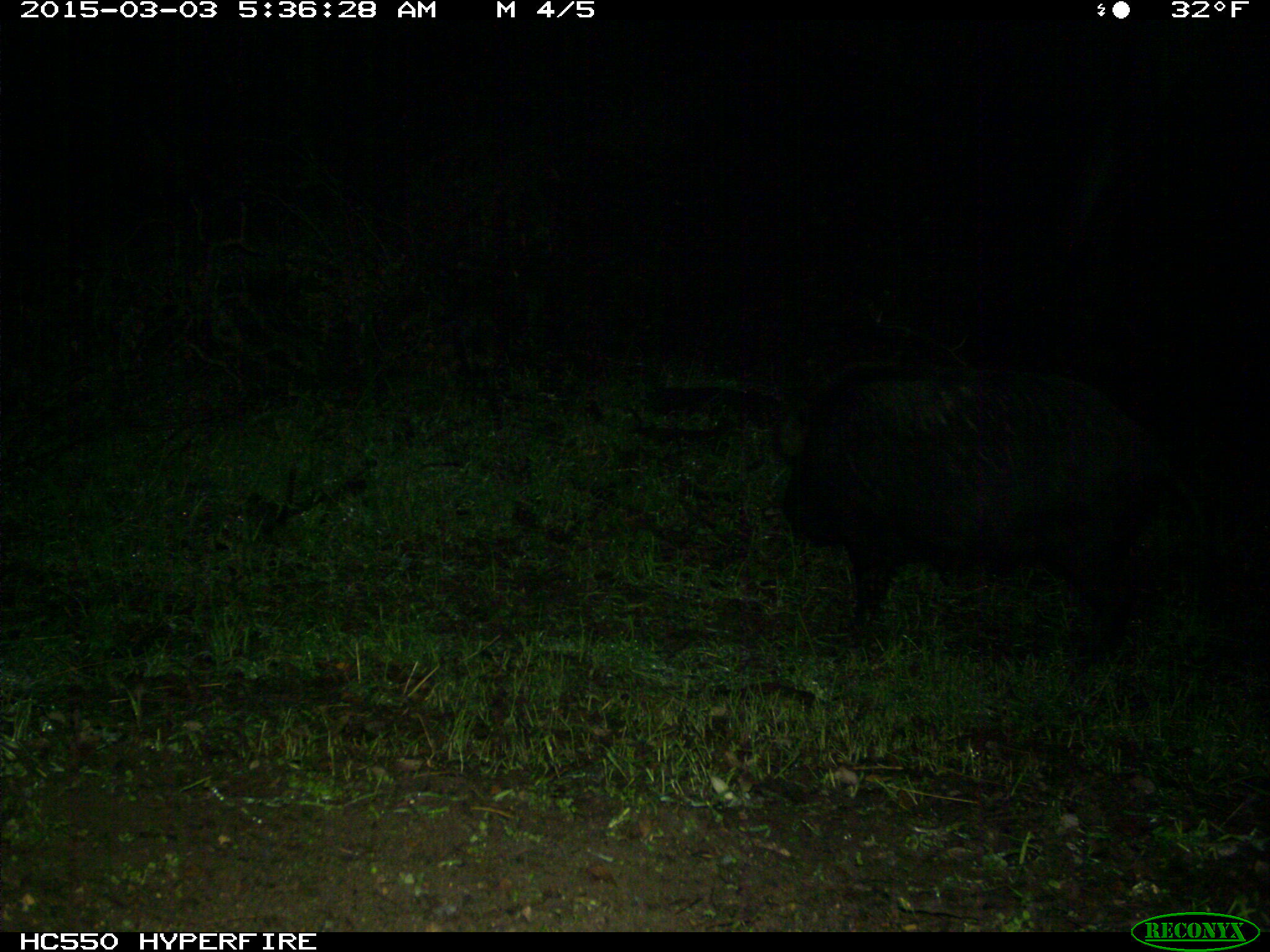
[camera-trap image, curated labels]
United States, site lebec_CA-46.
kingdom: Animalia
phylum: Chordata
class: Mammalia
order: Artiodactyla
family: Suidae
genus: Sus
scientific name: Sus scrofa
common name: wild boar